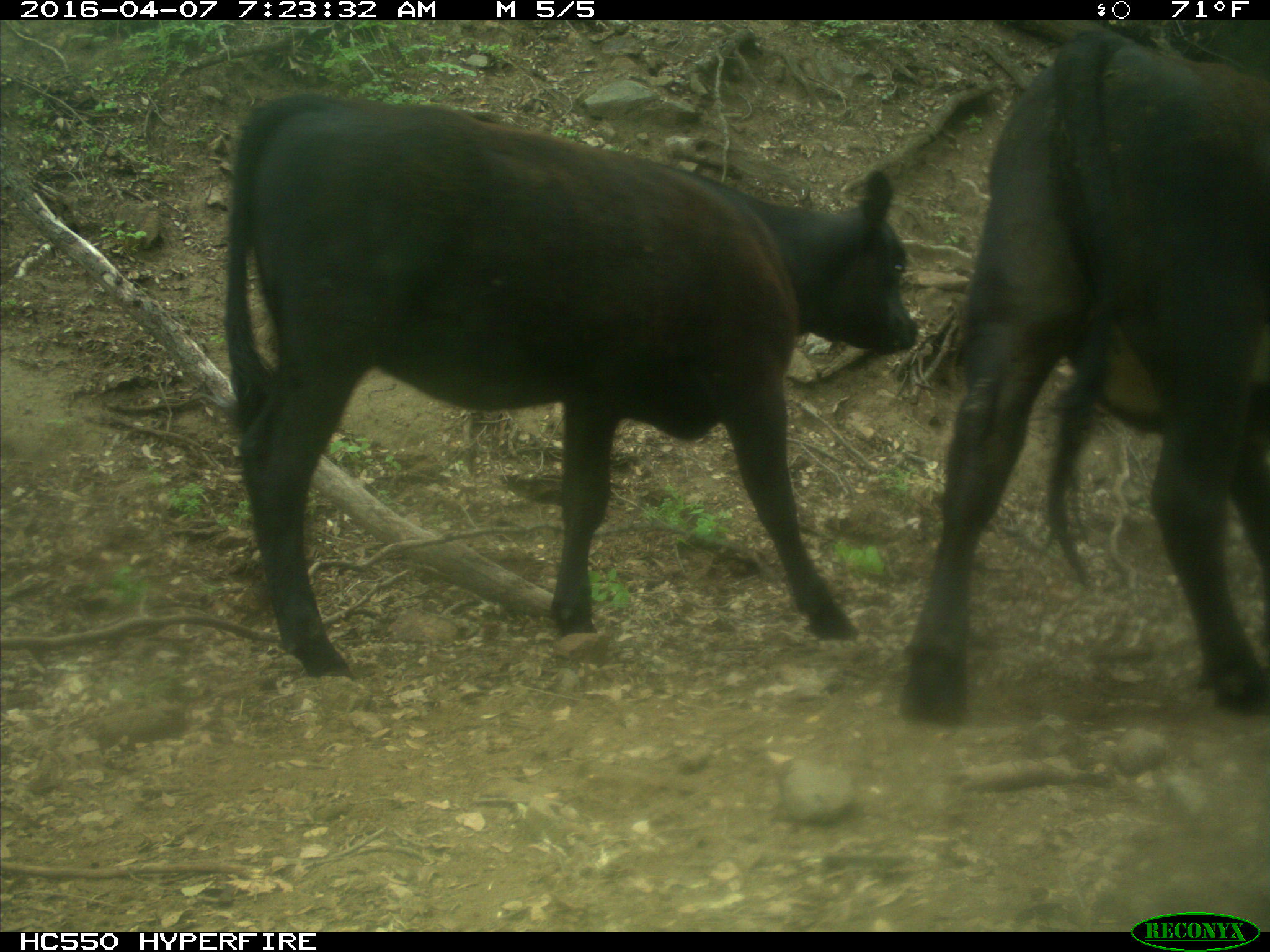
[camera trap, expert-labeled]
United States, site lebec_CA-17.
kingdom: Animalia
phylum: Chordata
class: Mammalia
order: Artiodactyla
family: Bovidae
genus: Bos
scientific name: Bos taurus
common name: domestic cow